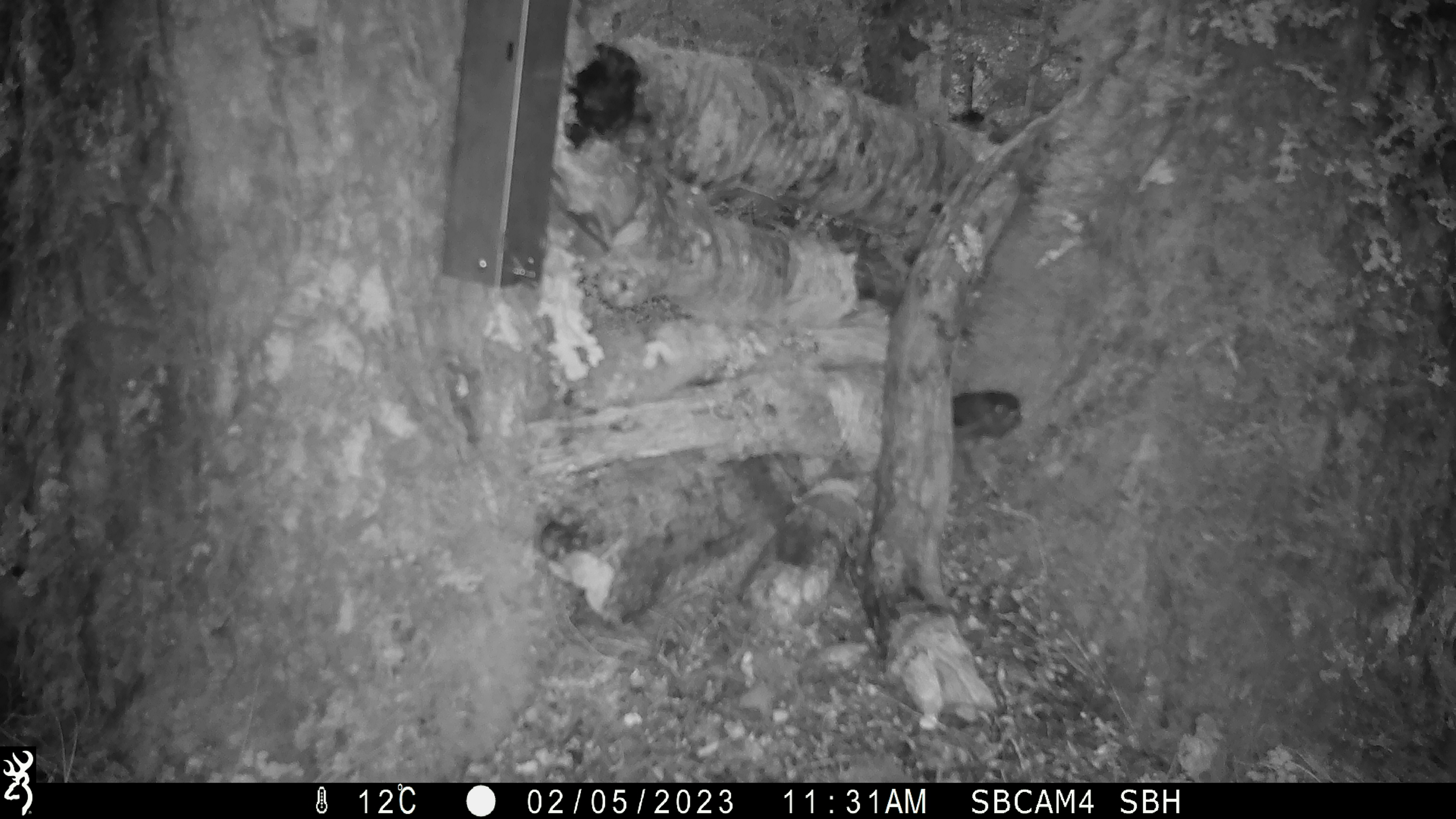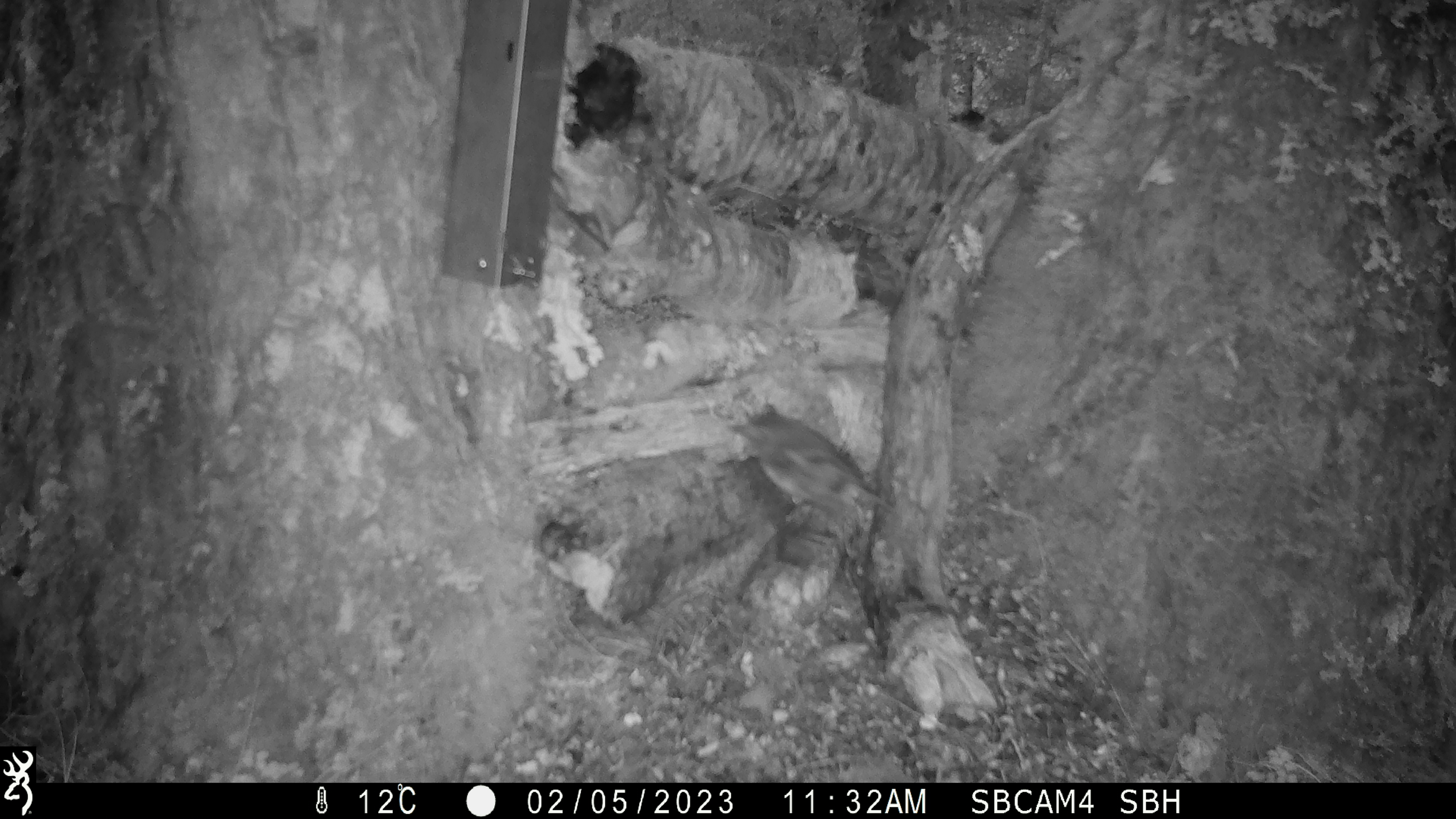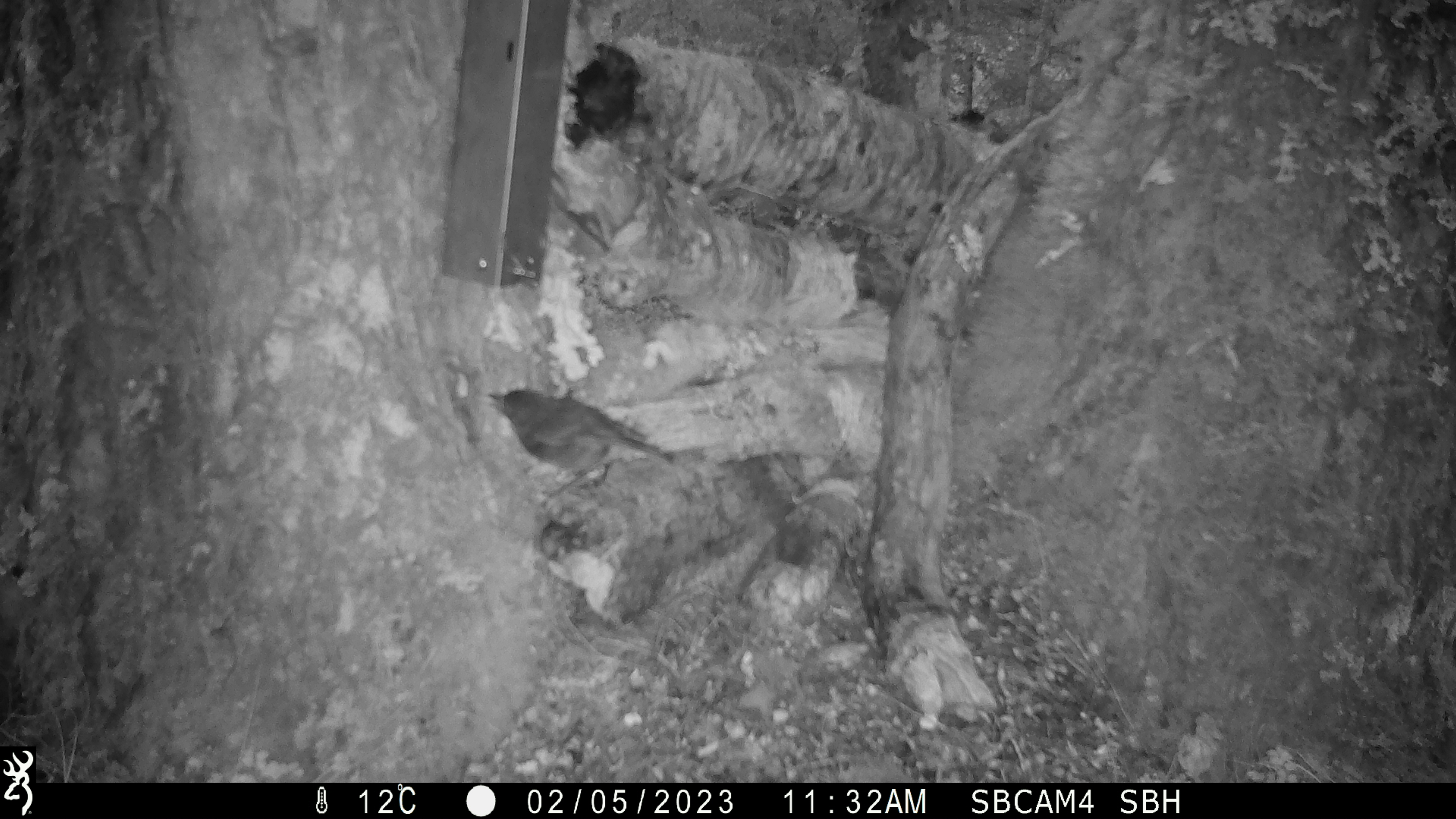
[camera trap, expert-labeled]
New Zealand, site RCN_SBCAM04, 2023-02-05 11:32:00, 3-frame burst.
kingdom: Animalia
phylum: Chordata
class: Aves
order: Passeriformes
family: Petroicidae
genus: Petroica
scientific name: Petroica australis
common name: new zealand robin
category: robin